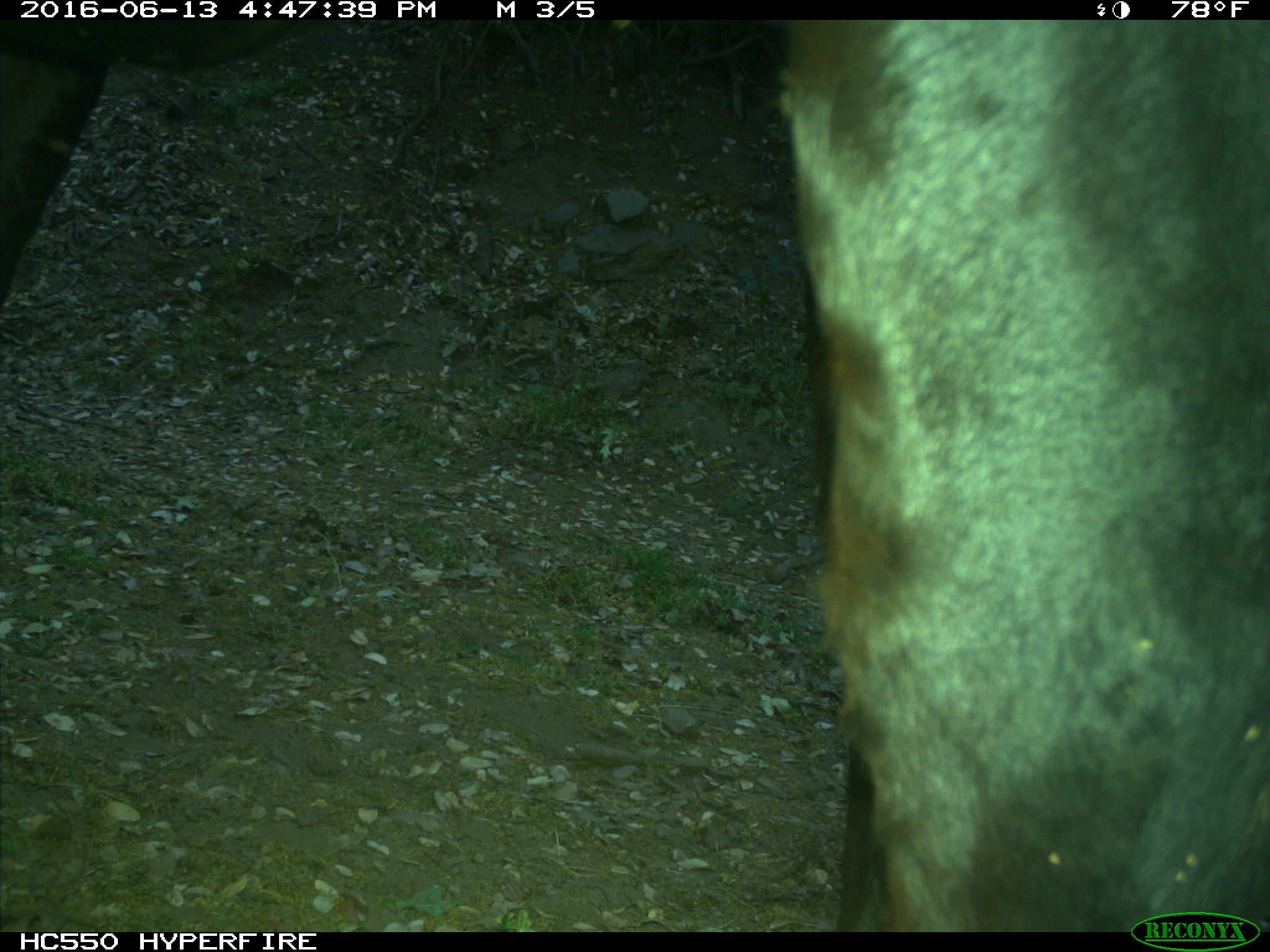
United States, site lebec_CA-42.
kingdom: Animalia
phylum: Chordata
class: Mammalia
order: Artiodactyla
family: Bovidae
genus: Bos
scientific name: Bos taurus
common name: domestic cow